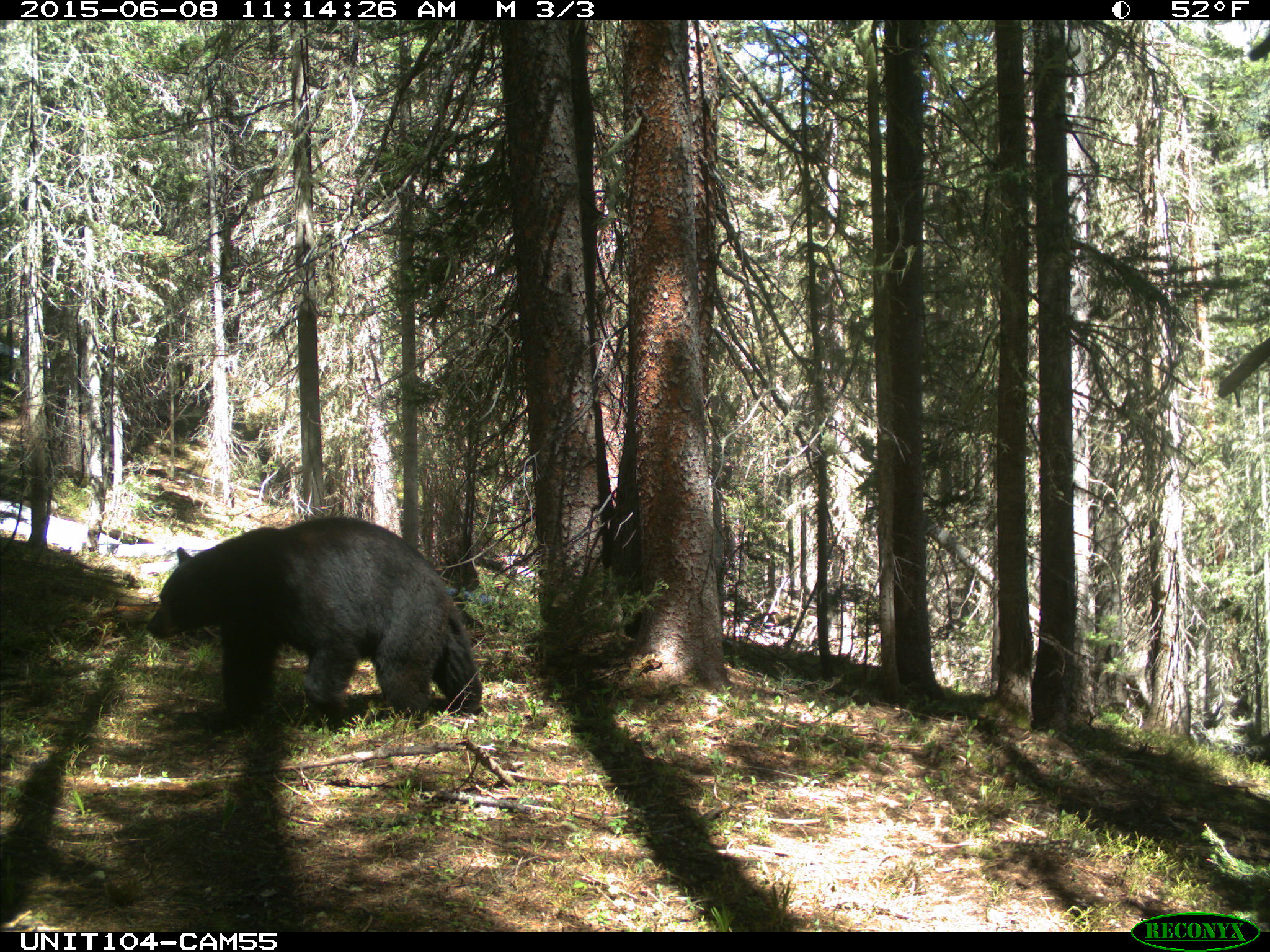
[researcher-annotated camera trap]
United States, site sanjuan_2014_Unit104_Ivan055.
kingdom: Animalia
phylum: Chordata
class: Mammalia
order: Carnivora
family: Ursidae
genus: Ursus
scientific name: Ursus americanus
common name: american black bear